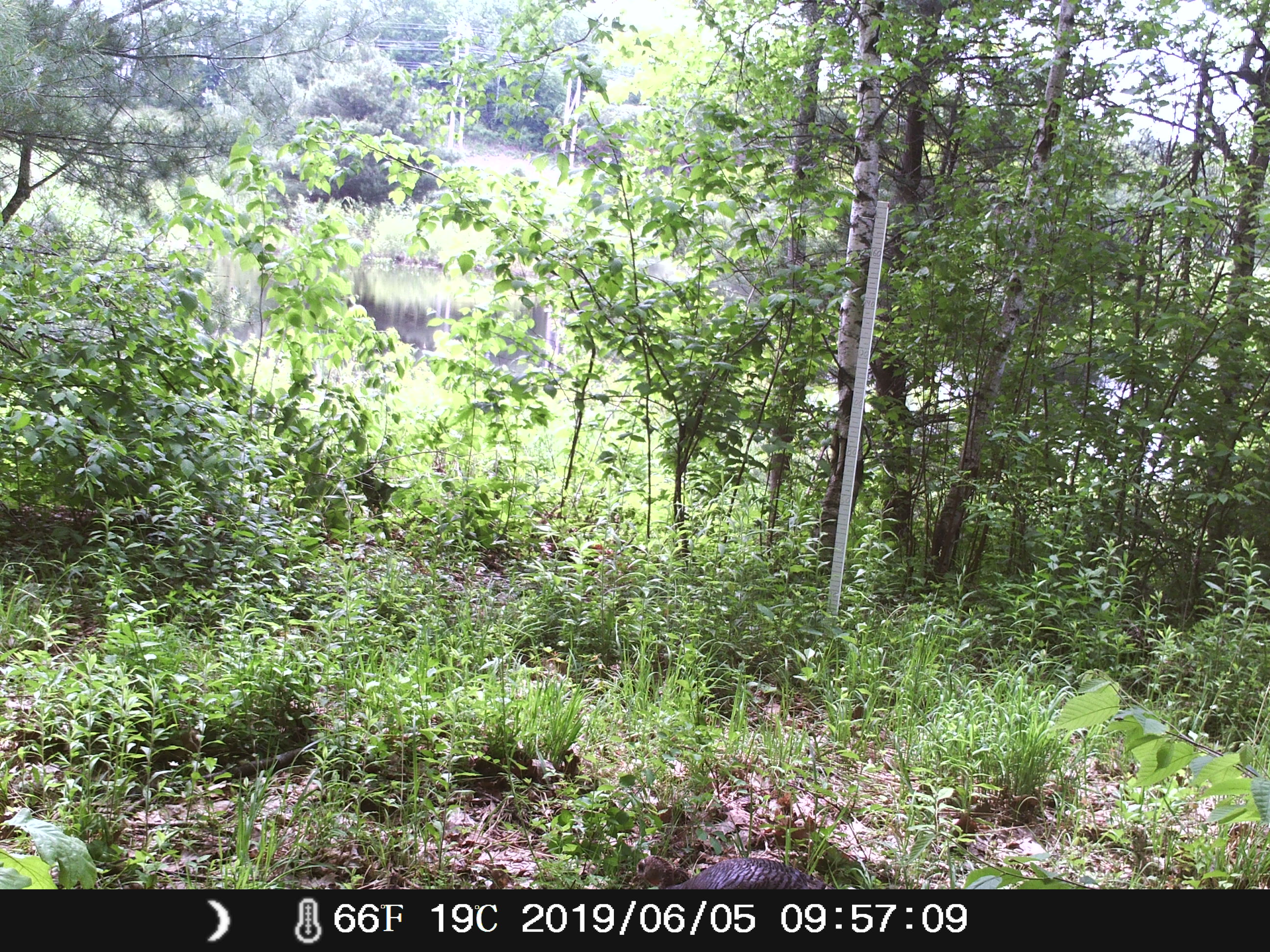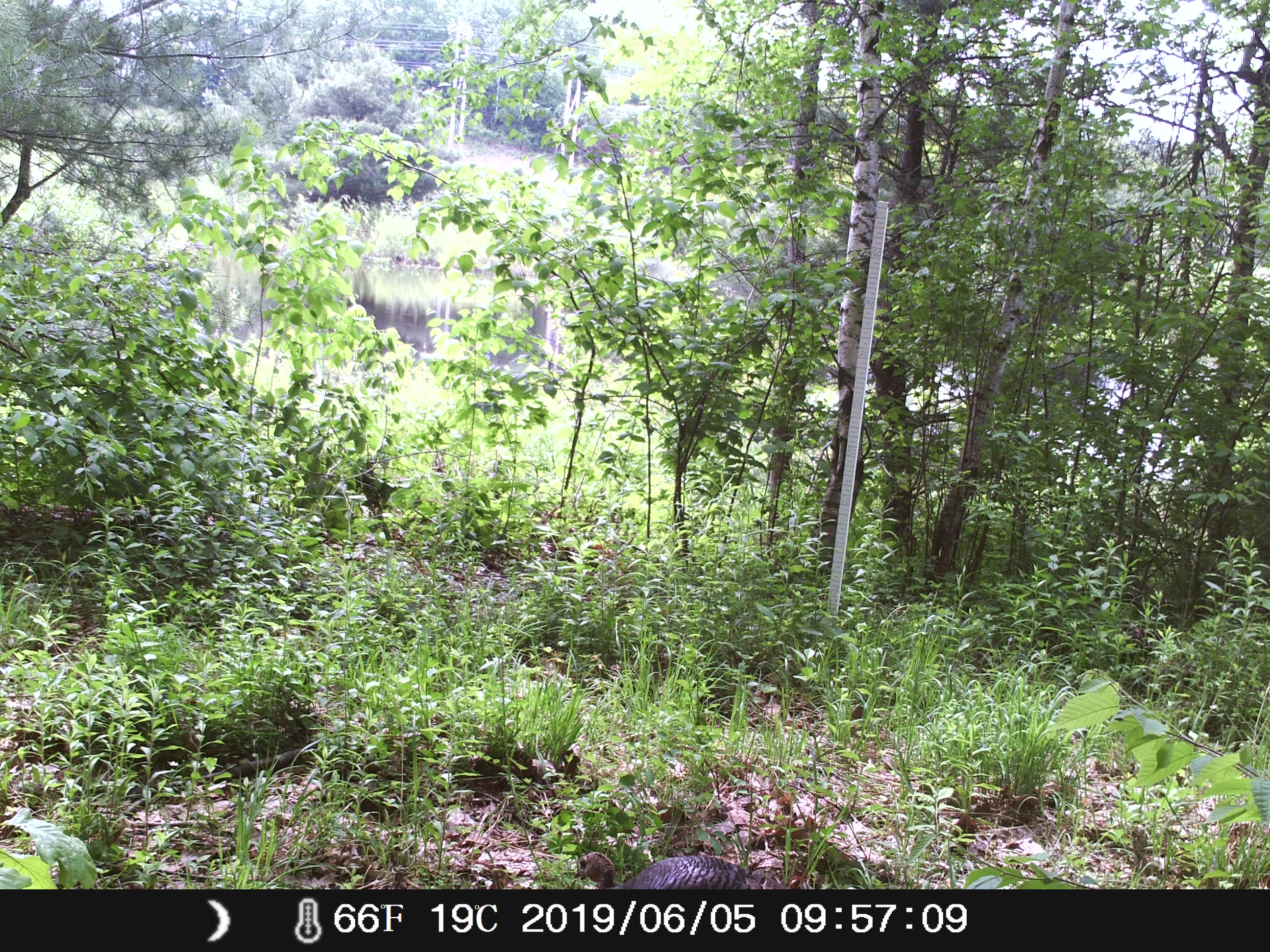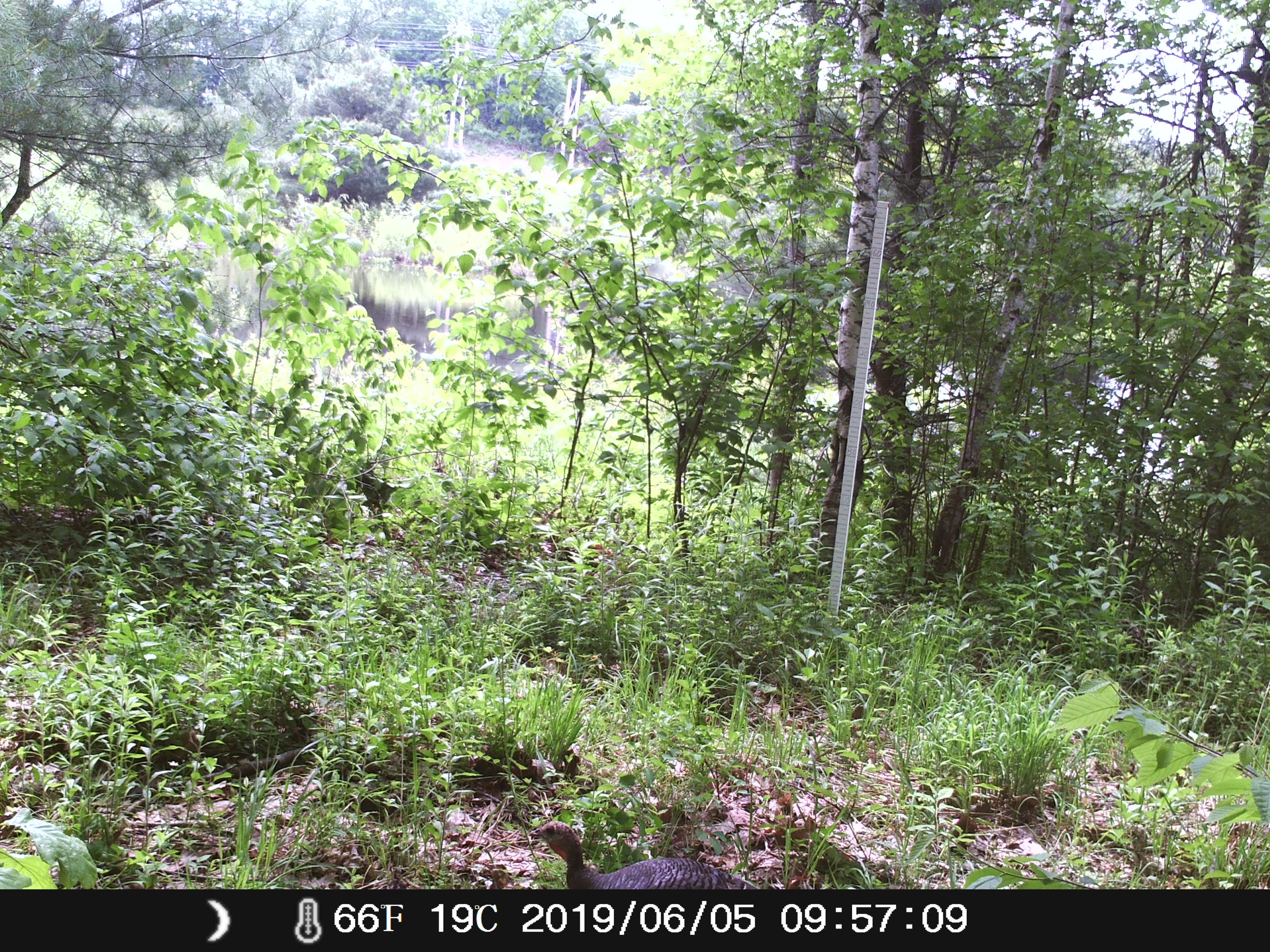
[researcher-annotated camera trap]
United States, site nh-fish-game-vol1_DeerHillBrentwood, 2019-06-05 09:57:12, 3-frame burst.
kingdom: Animalia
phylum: Chordata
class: Aves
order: Galliformes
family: Phasianidae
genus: Meleagris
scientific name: Meleagris gallopavo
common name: wild turkey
Wild turkey (Meleagris gallopavo).